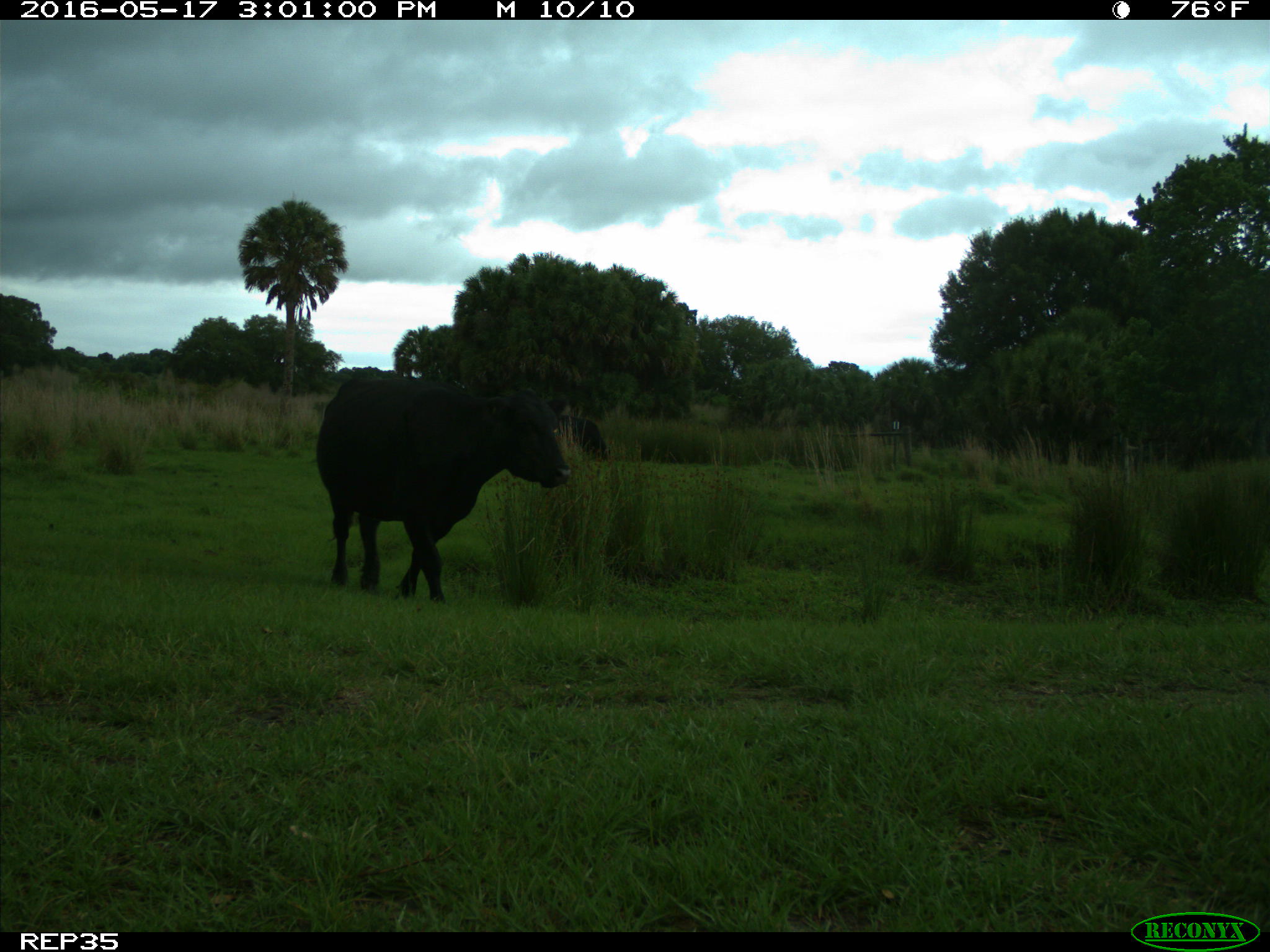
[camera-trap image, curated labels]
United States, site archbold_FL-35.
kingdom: Animalia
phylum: Chordata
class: Mammalia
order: Artiodactyla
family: Bovidae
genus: Bos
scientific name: Bos taurus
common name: domestic cow